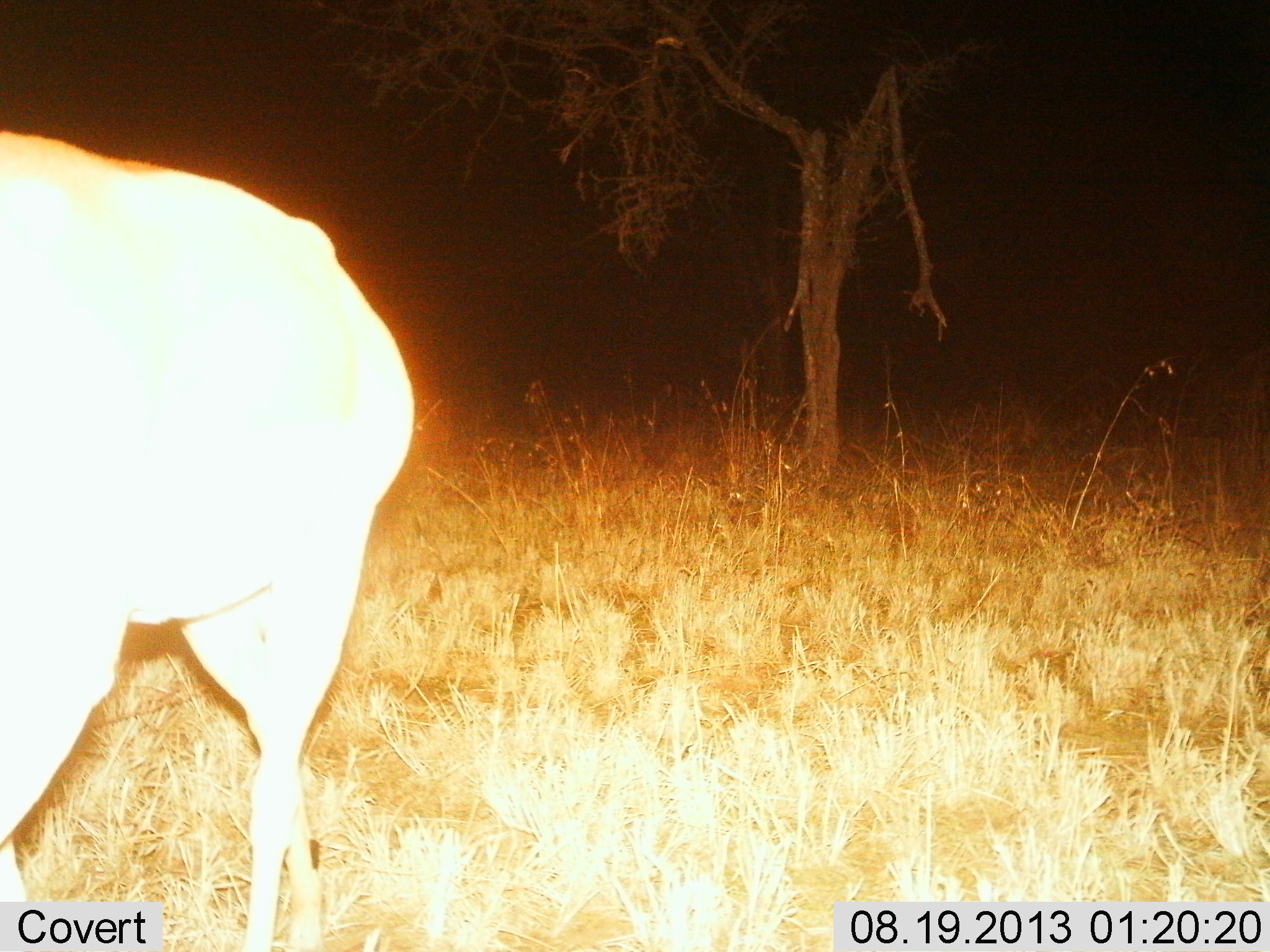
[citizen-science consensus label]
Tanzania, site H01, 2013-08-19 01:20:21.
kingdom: Animalia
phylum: Chordata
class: Mammalia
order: Artiodactyla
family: Bovidae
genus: Alcelaphus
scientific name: Alcelaphus buselaphus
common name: hartebeest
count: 1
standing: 25%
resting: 0%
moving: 75%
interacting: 0%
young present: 0%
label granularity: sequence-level